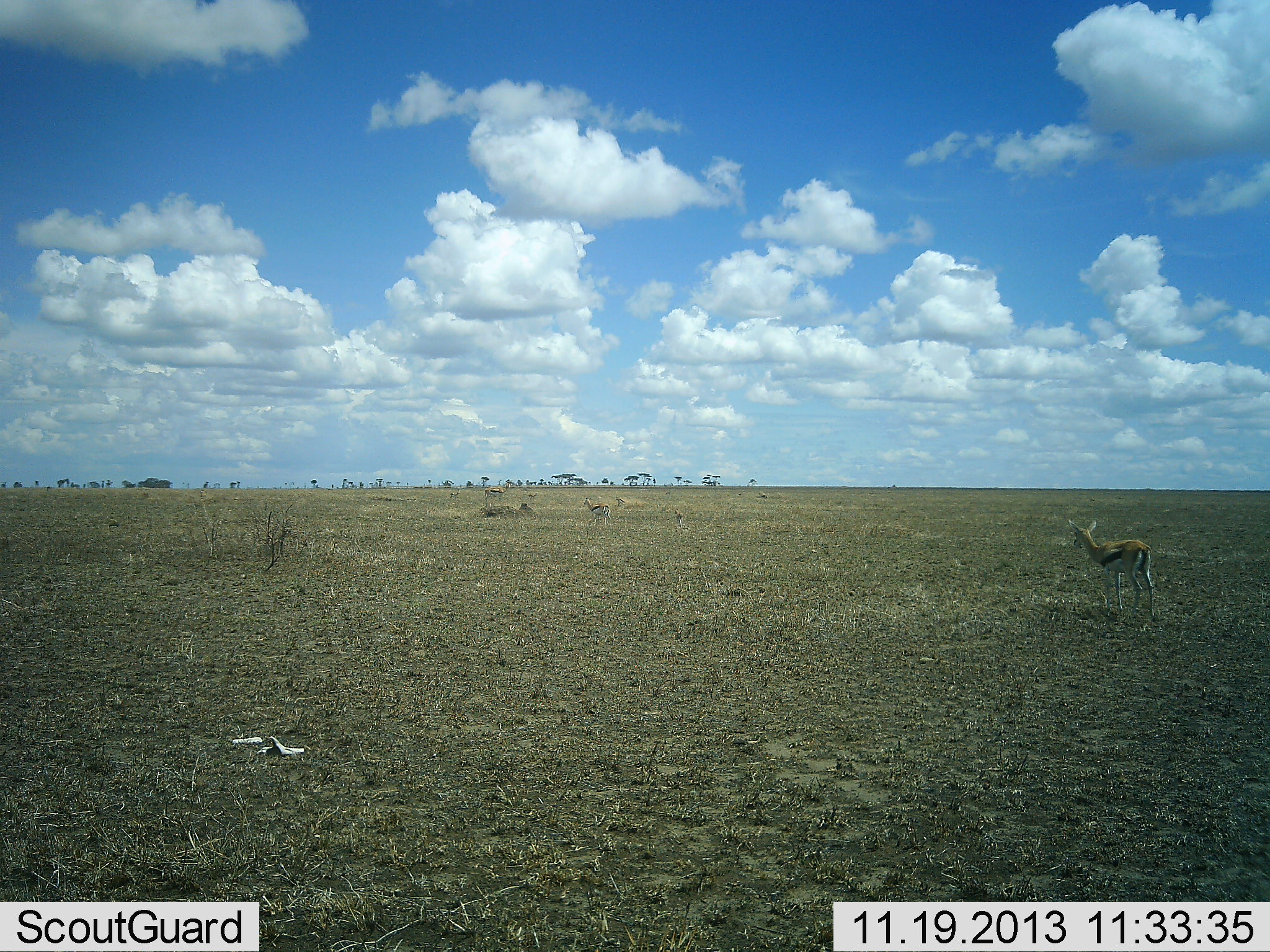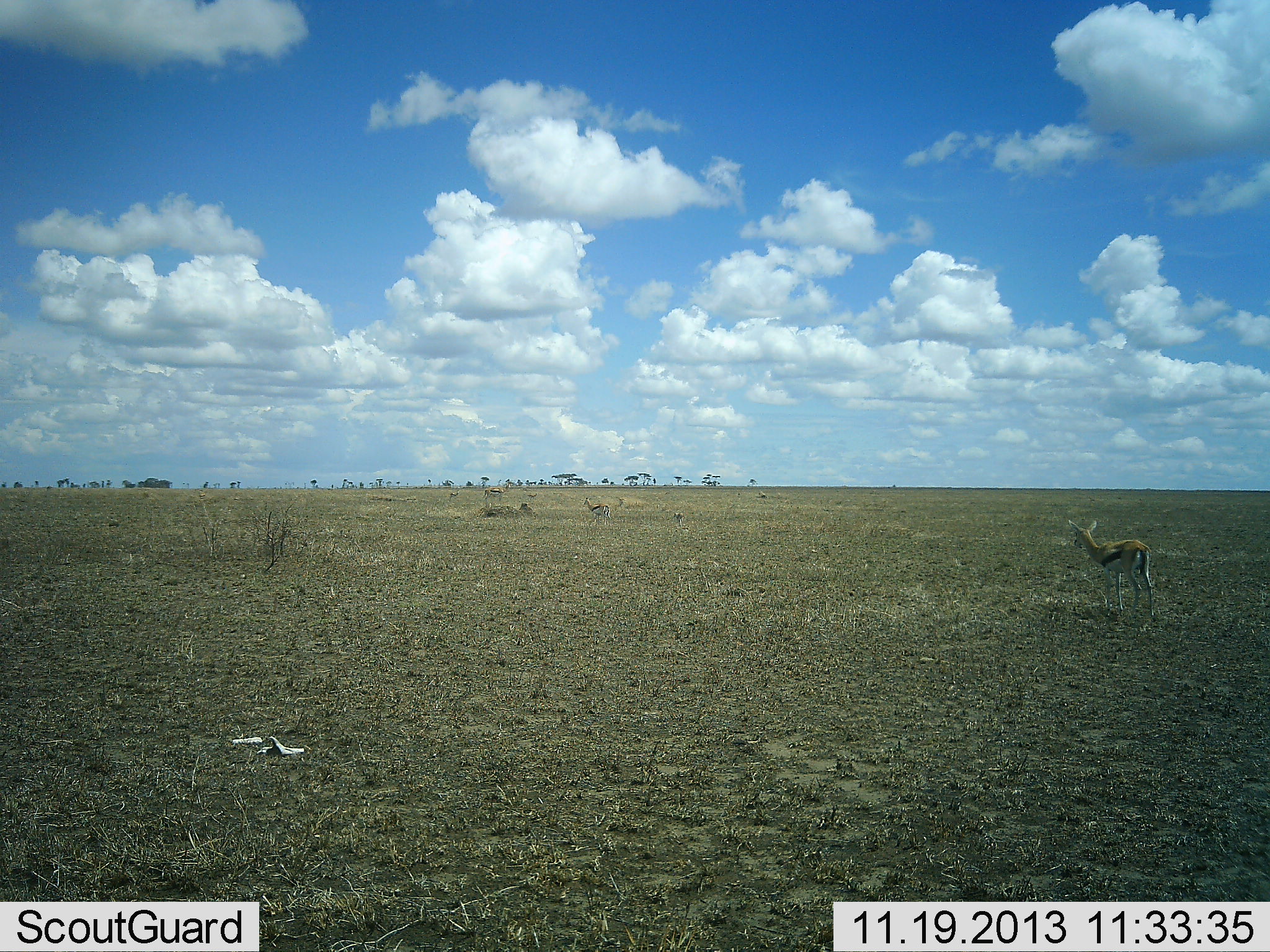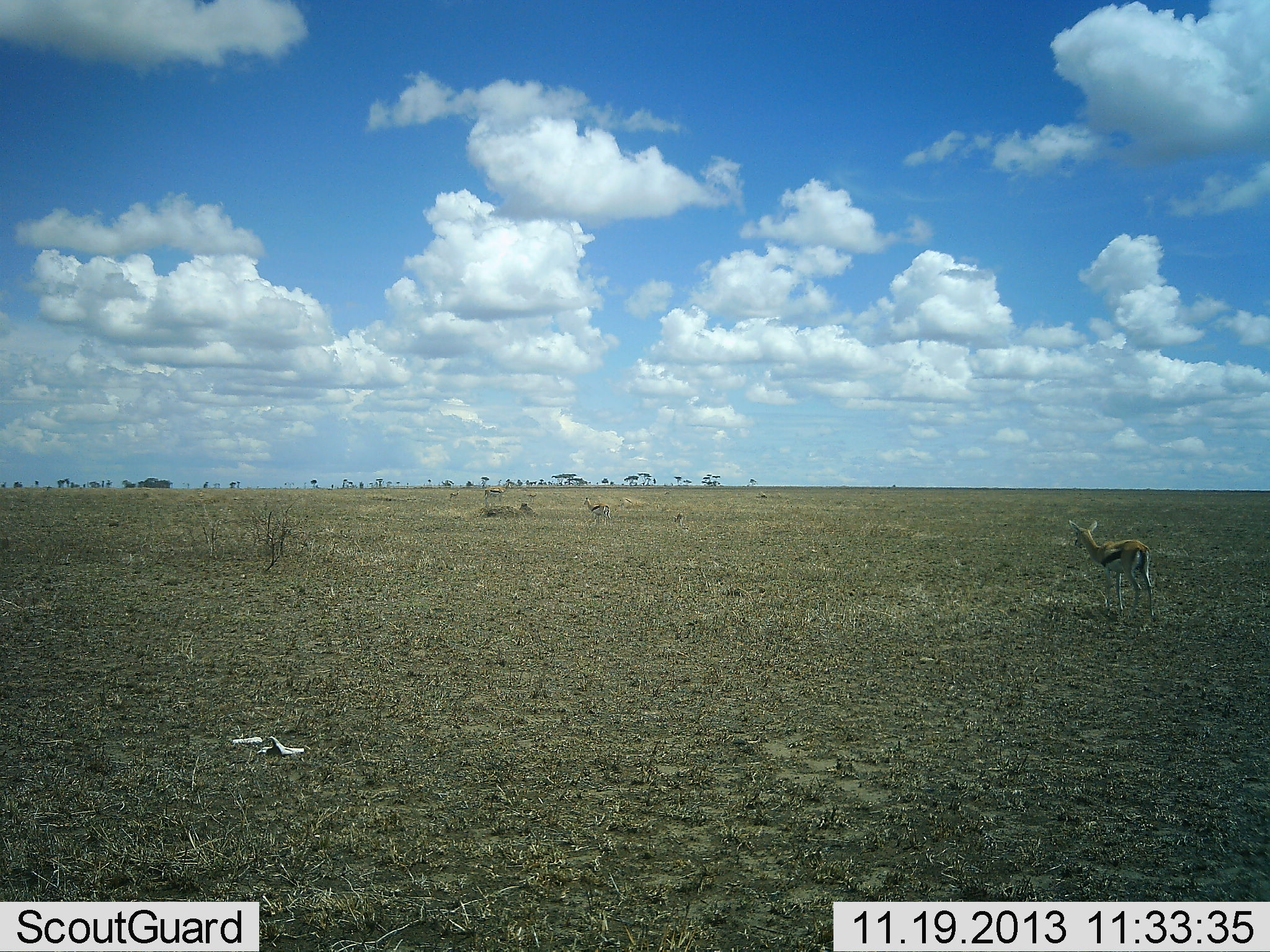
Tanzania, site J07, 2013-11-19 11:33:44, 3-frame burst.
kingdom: Animalia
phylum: Chordata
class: Mammalia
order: Artiodactyla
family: Bovidae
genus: Eudorcas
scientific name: Eudorcas thomsonii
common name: thomson's gazelle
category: gazellethomsons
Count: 4.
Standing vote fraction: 100%.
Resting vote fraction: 0%.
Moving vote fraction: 10%.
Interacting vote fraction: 0%.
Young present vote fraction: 0%.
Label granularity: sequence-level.